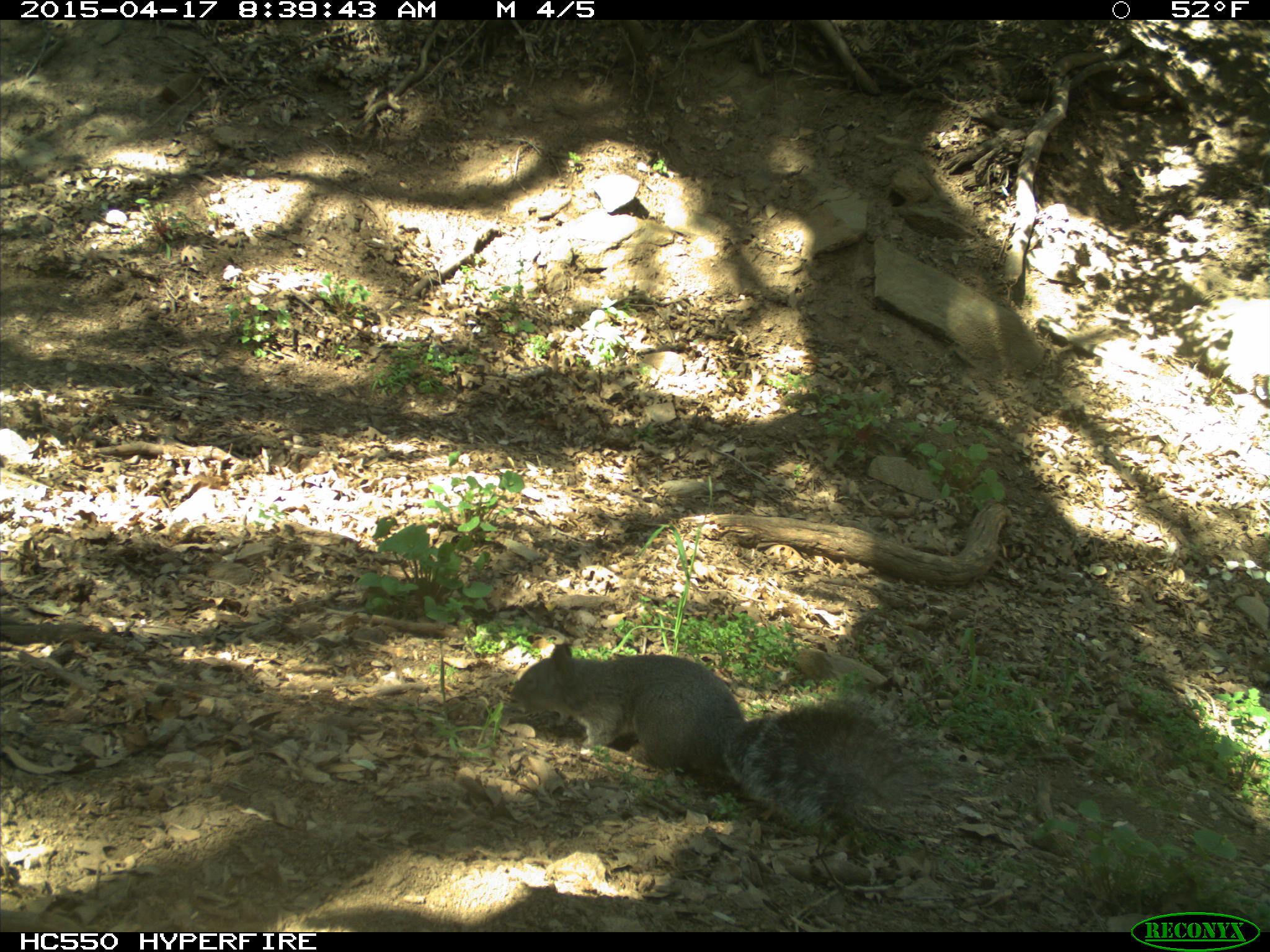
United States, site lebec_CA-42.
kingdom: Animalia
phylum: Chordata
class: Mammalia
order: Rodentia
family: Sciuridae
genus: Sciurus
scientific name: Sciurus carolinensis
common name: eastern gray squirrel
Sciurus carolinensis (eastern gray squirrel).